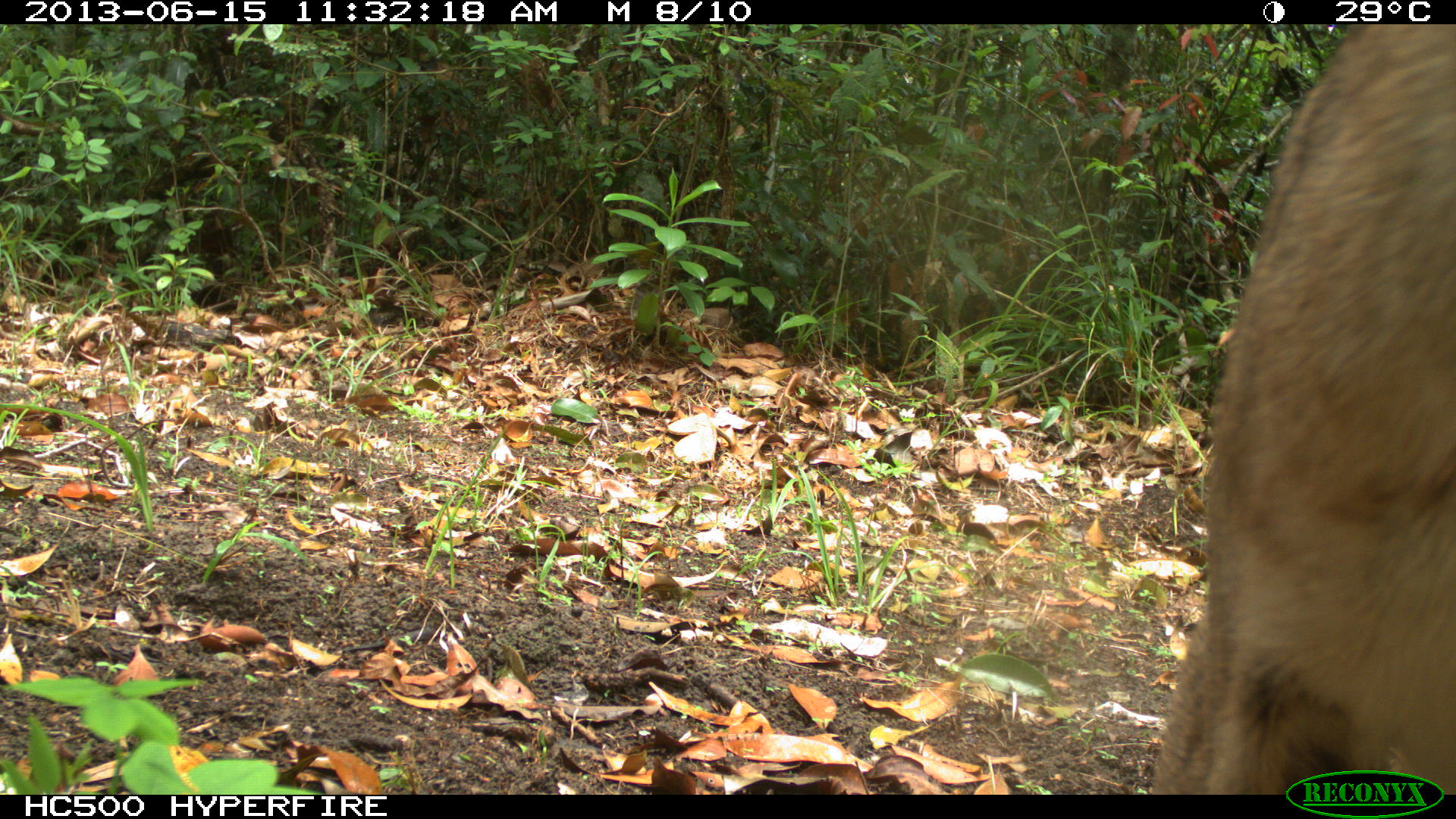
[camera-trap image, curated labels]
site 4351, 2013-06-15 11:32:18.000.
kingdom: Animalia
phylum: Chordata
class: Mammalia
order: Carnivora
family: Felidae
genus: Puma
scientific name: Puma concolor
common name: mountain lion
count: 2